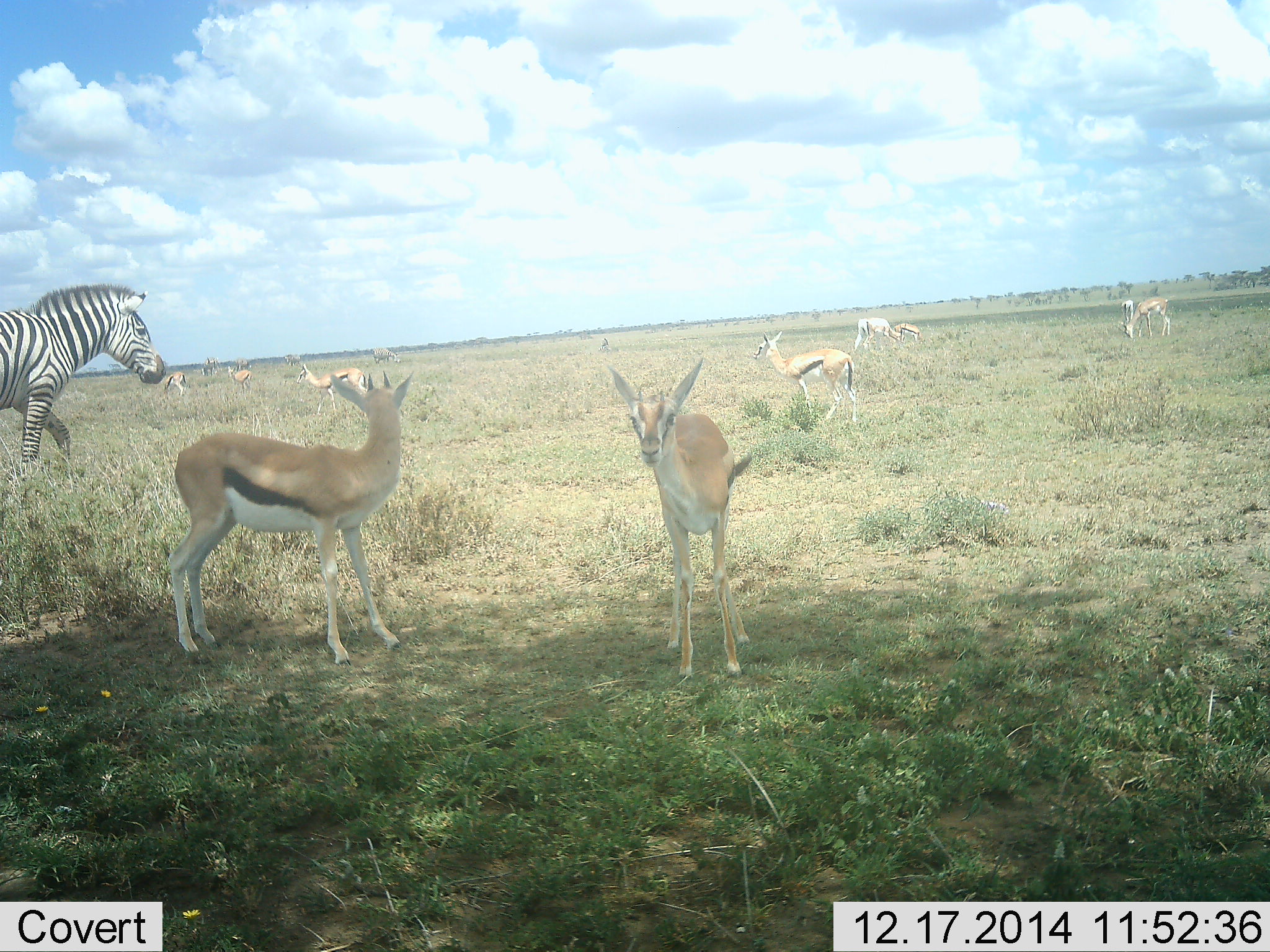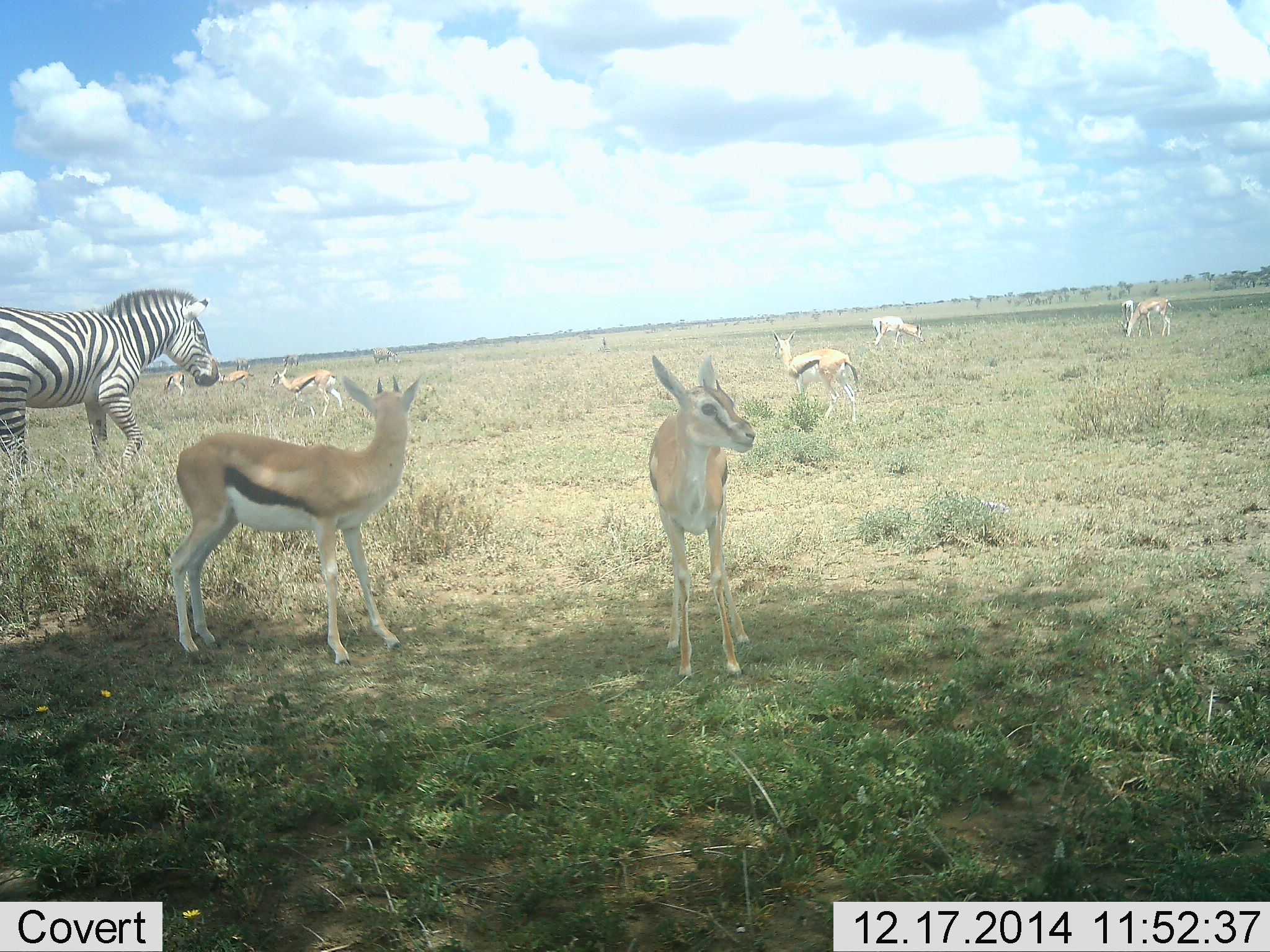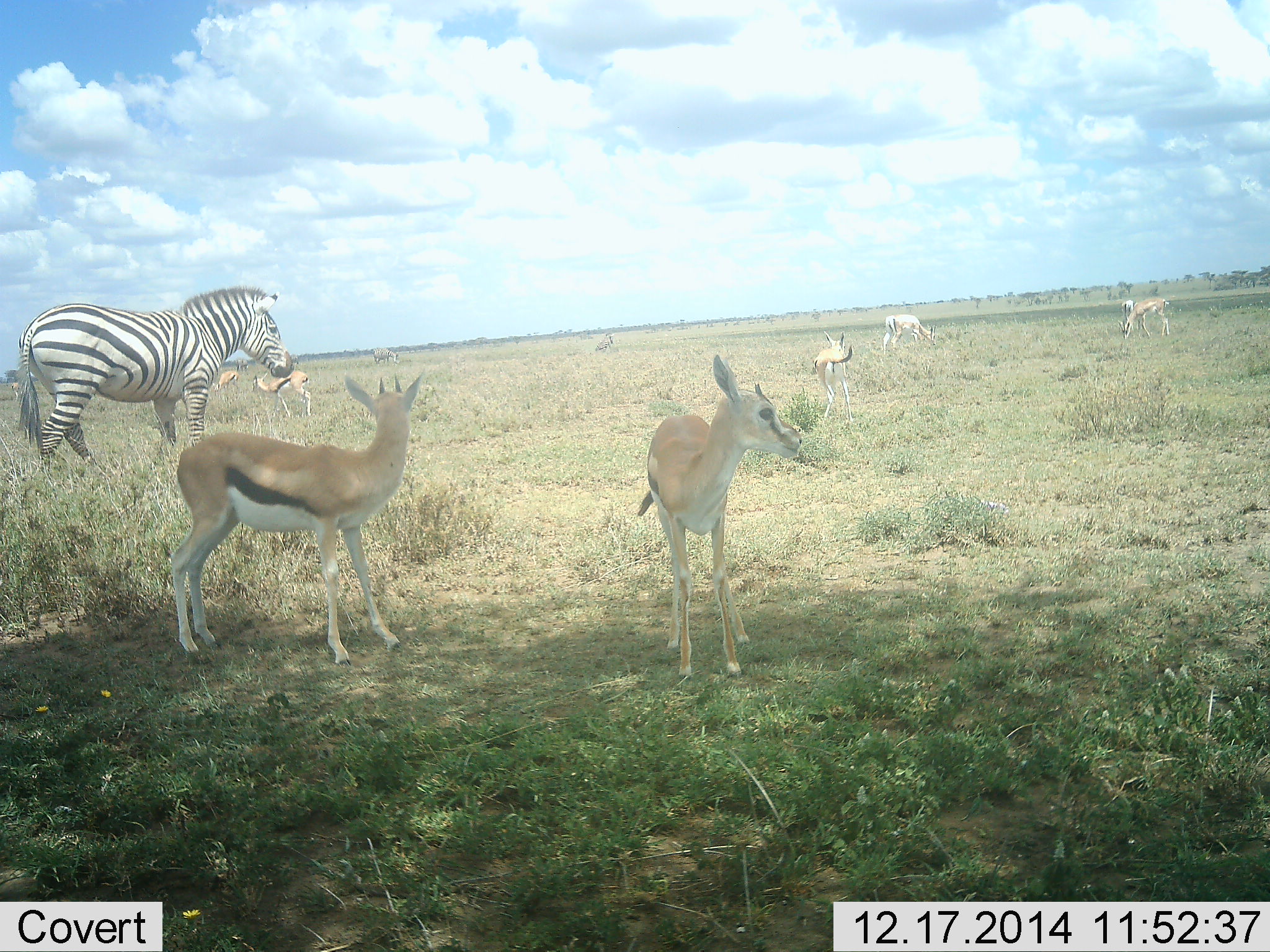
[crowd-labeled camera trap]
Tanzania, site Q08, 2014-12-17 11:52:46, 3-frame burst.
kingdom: Animalia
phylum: Chordata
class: Mammalia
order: Artiodactyla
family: Bovidae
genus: Eudorcas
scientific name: Eudorcas thomsonii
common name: thomson's gazelle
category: gazellethomsons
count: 9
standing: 92%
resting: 15%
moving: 69%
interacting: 0%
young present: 15%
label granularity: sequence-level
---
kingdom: Animalia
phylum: Chordata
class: Mammalia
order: Perissodactyla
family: Equidae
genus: Equus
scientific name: Equus quagga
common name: plains zebra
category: zebra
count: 1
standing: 8%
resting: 0%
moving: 92%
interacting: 0%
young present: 0%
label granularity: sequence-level